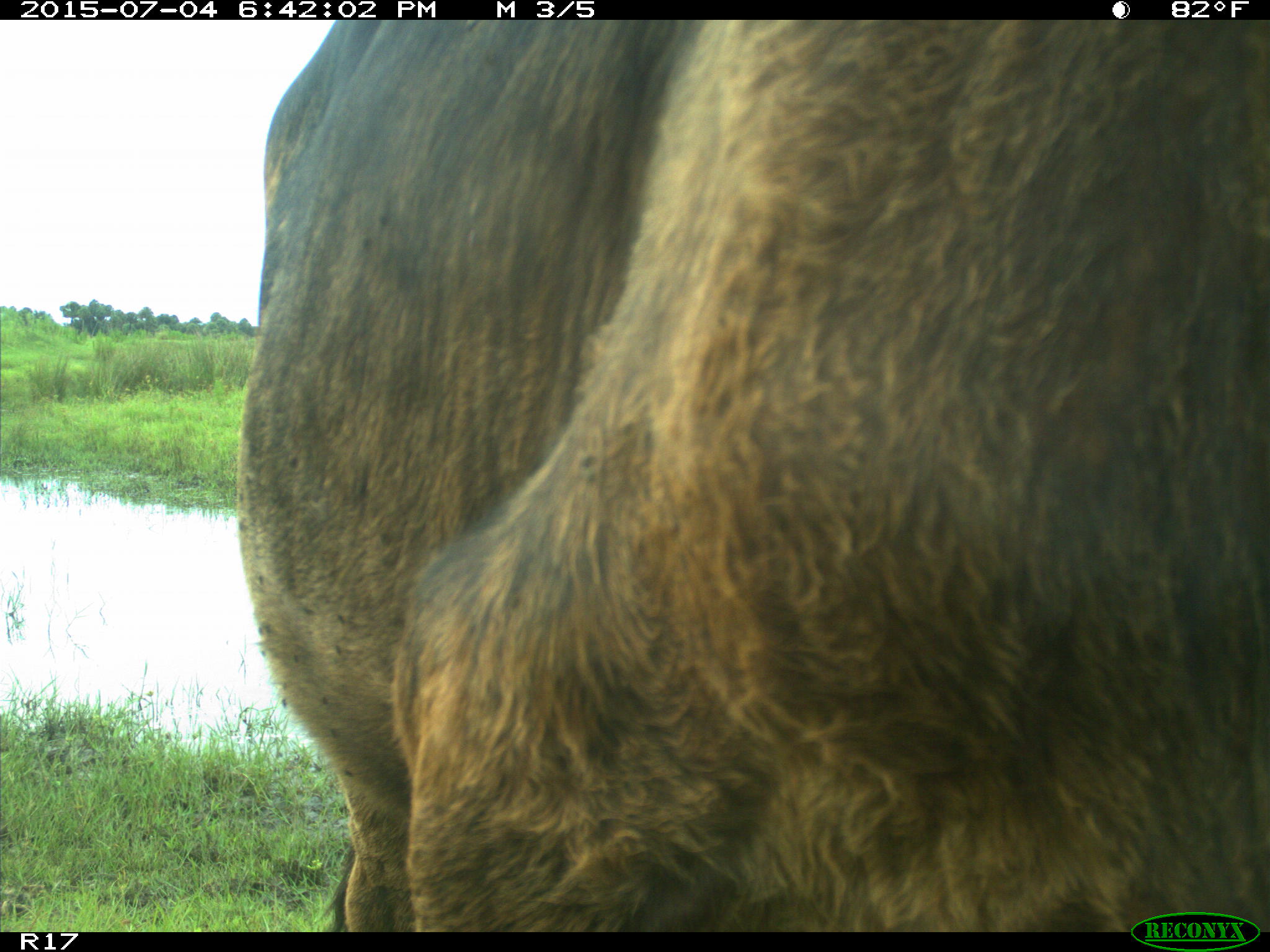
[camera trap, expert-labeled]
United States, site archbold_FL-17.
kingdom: Animalia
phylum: Chordata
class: Mammalia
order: Artiodactyla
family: Bovidae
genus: Bos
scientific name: Bos taurus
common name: domestic cow